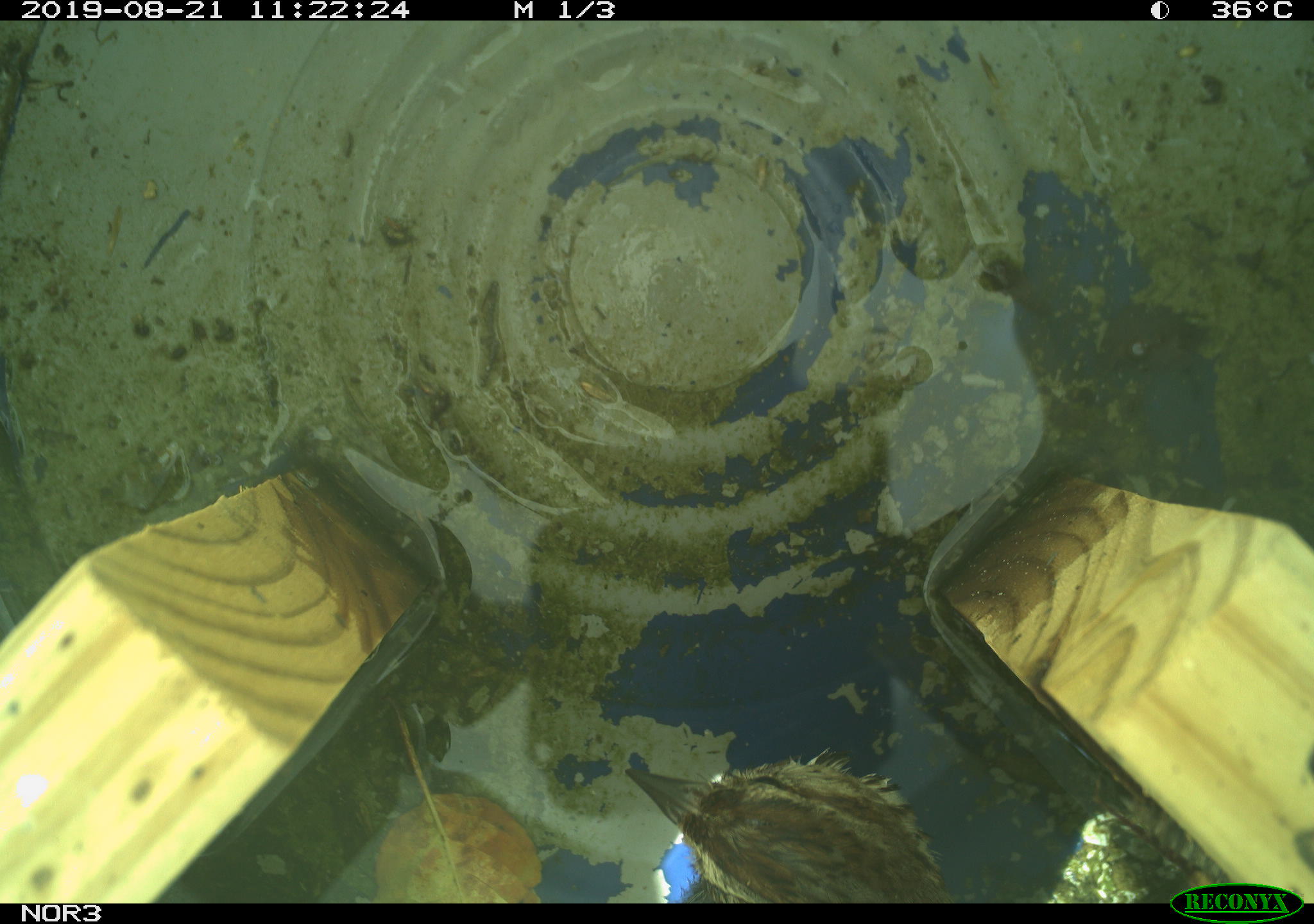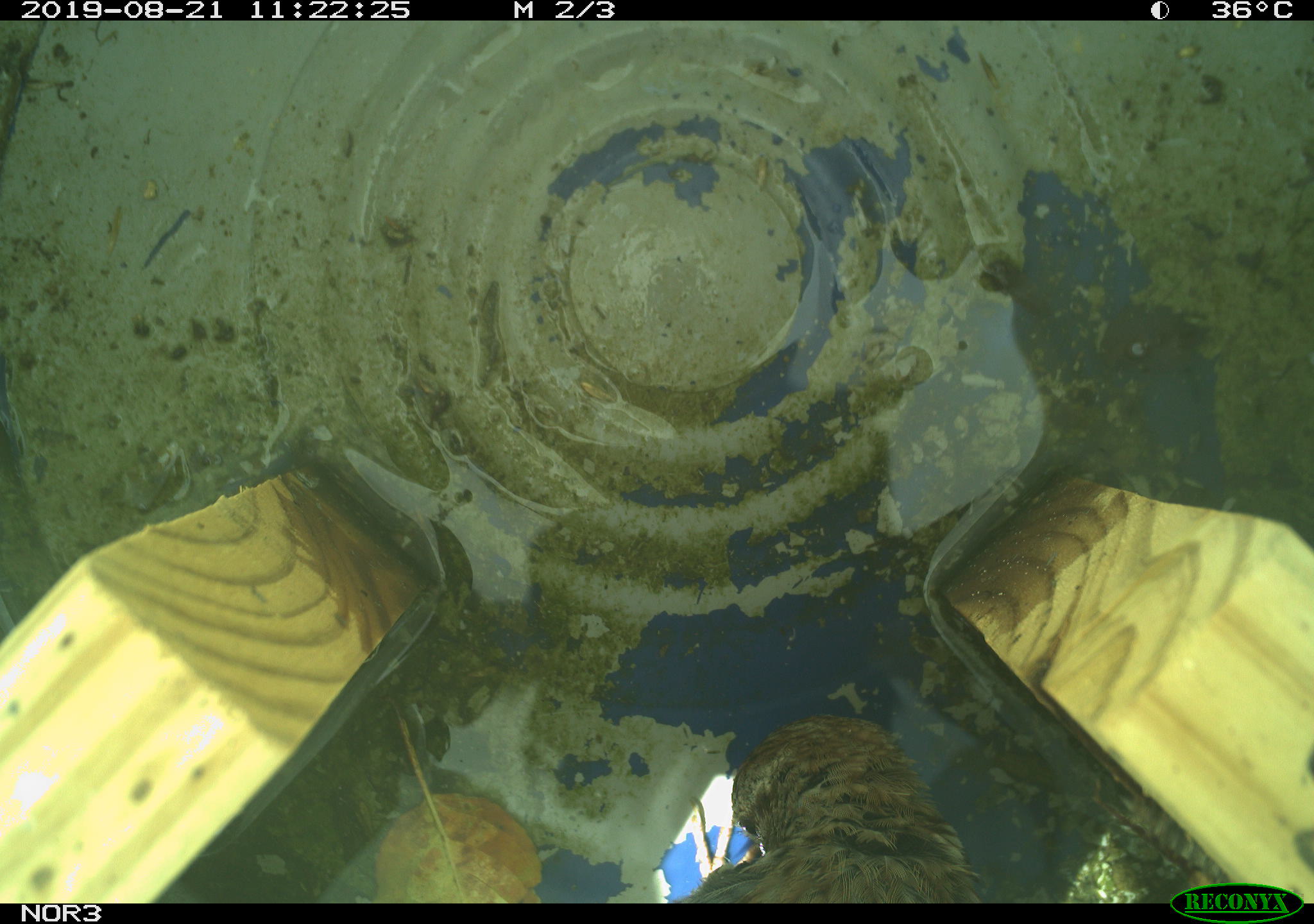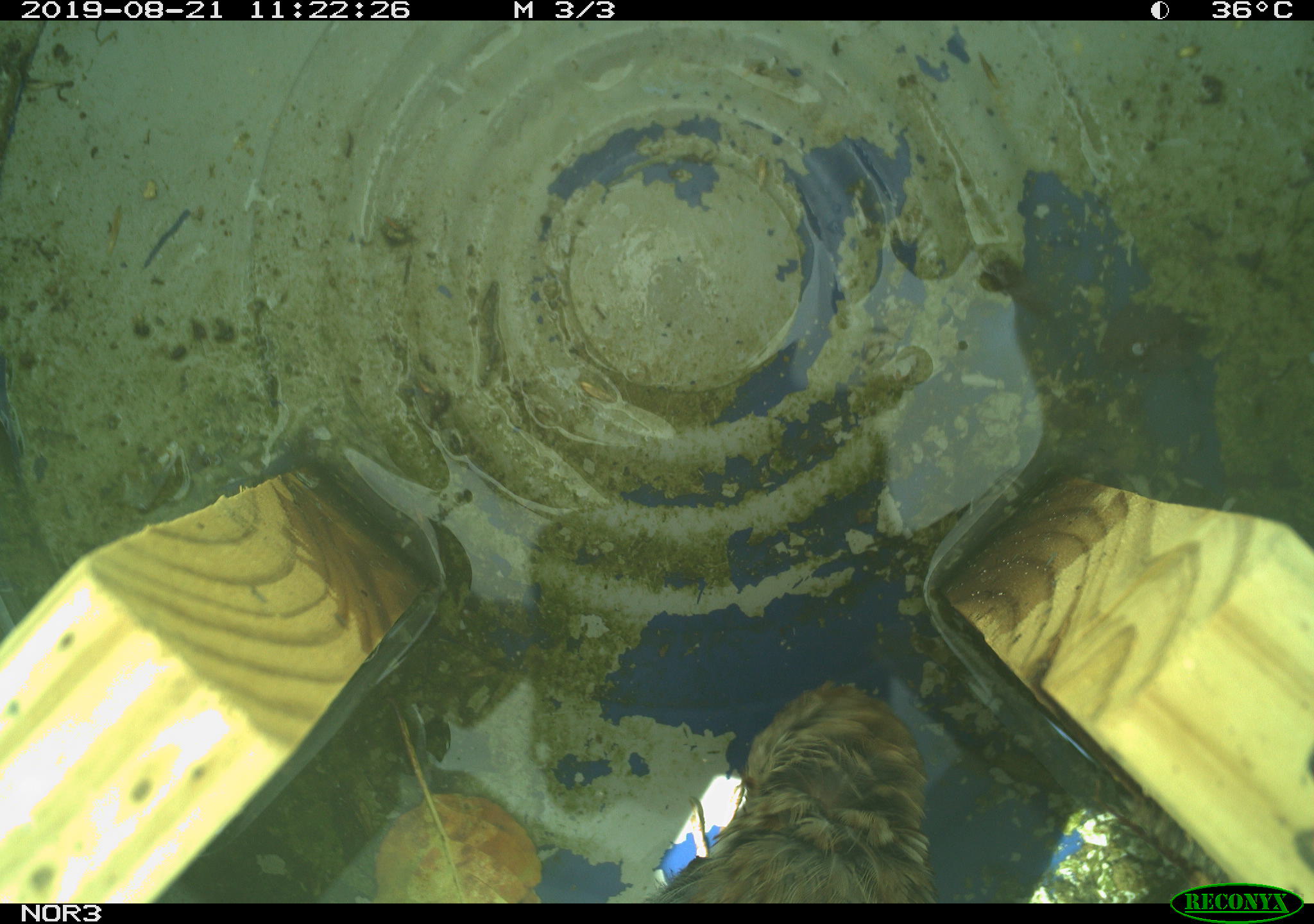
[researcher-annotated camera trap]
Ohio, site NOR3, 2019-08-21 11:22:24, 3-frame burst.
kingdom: Animalia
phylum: Chordata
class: Aves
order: Passeriformes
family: Passerellidae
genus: Melospiza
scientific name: Melospiza melodia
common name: song sparrow